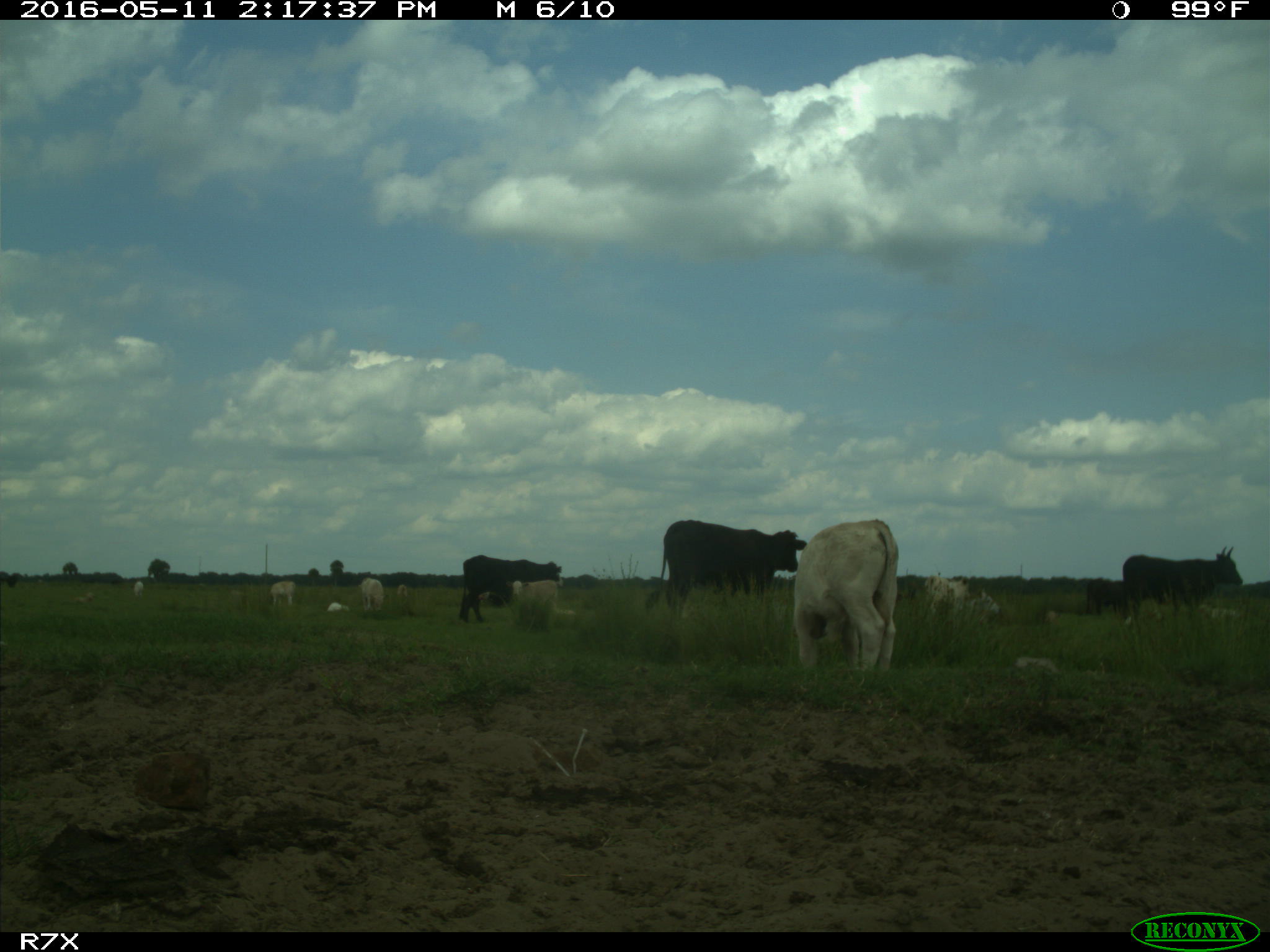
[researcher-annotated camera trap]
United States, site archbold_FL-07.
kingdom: Animalia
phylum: Chordata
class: Mammalia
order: Artiodactyla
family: Bovidae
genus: Bos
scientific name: Bos taurus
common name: domestic cow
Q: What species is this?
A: Bos taurus (domestic cow).